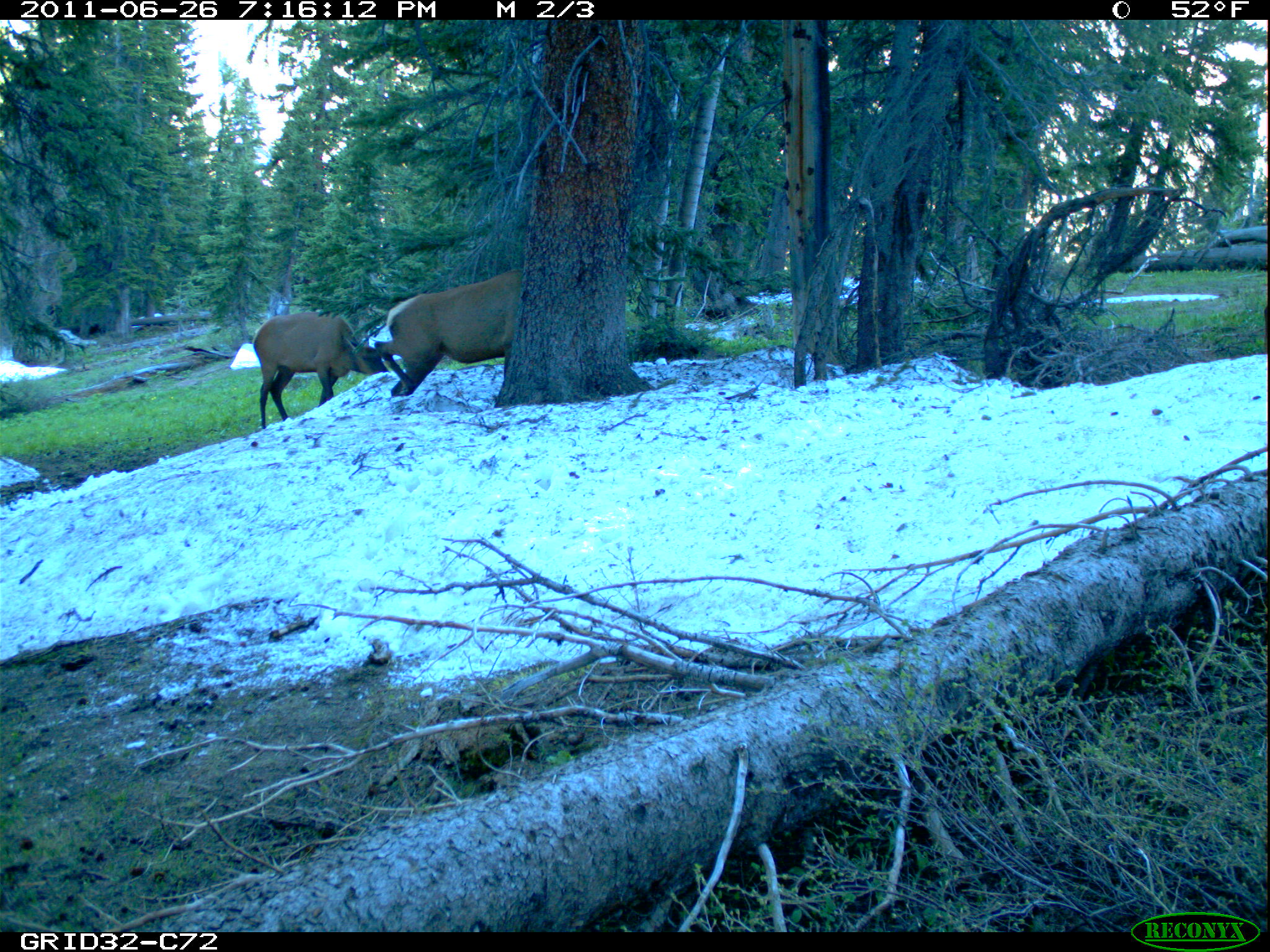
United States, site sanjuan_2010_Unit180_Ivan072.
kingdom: Animalia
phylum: Chordata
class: Mammalia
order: Artiodactyla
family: Cervidae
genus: Cervus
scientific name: Cervus elaphus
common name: red deer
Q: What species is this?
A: Cervus elaphus (red deer).